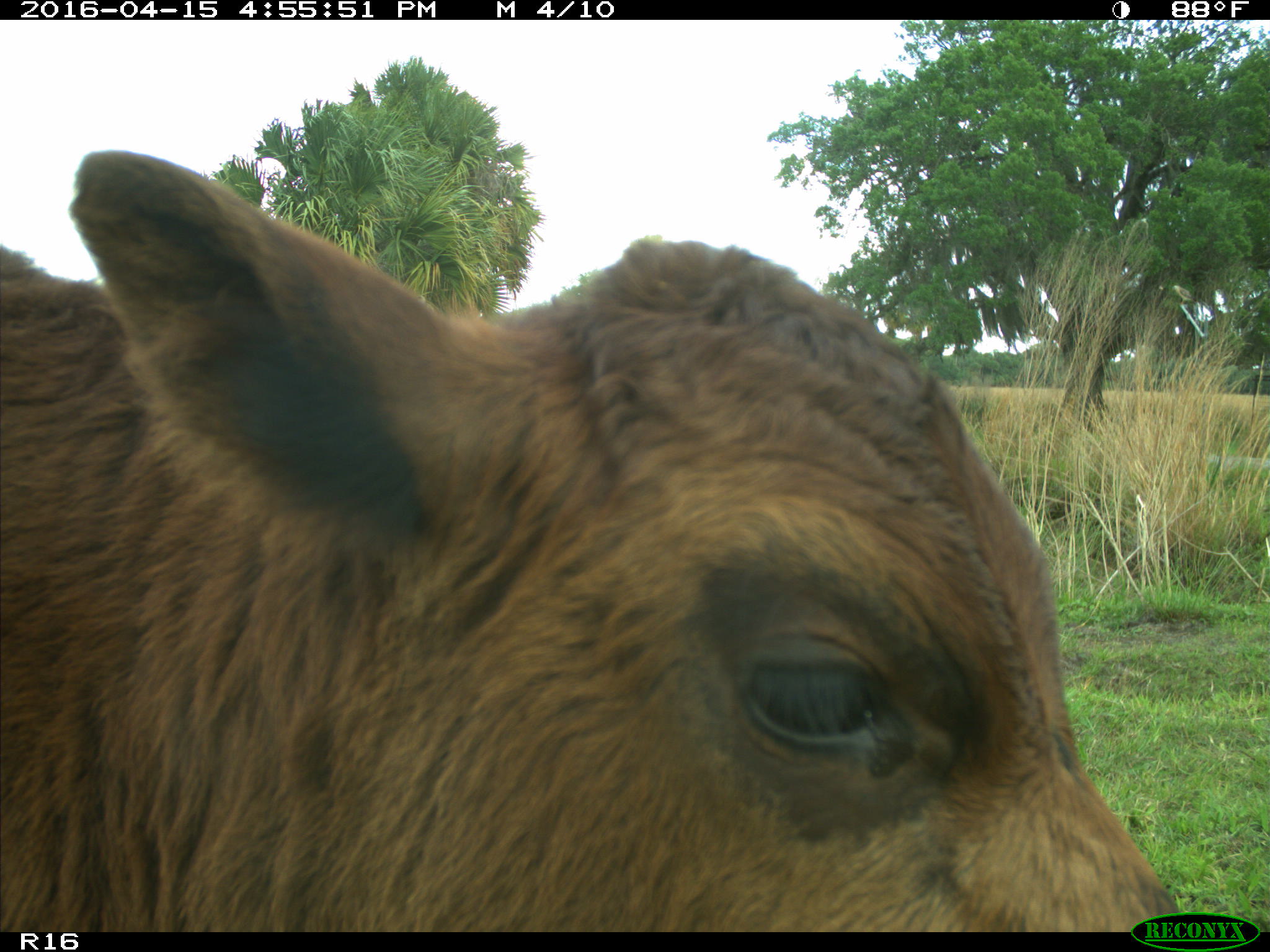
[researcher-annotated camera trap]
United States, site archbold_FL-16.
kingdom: Animalia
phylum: Chordata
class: Mammalia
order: Artiodactyla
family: Bovidae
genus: Bos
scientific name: Bos taurus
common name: domestic cow